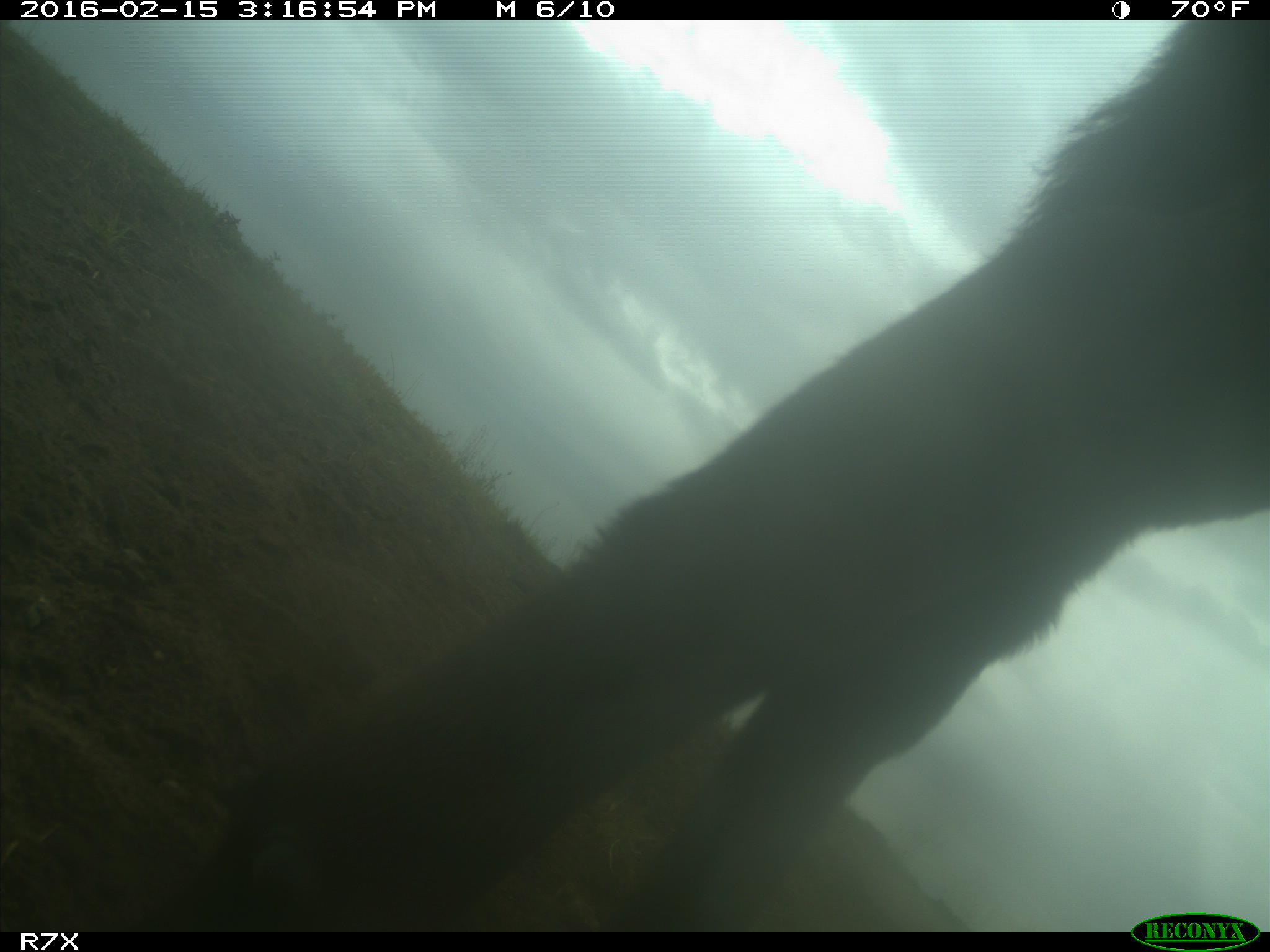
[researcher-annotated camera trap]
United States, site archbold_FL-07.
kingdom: Animalia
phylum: Chordata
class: Mammalia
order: Artiodactyla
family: Bovidae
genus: Bos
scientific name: Bos taurus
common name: domestic cow